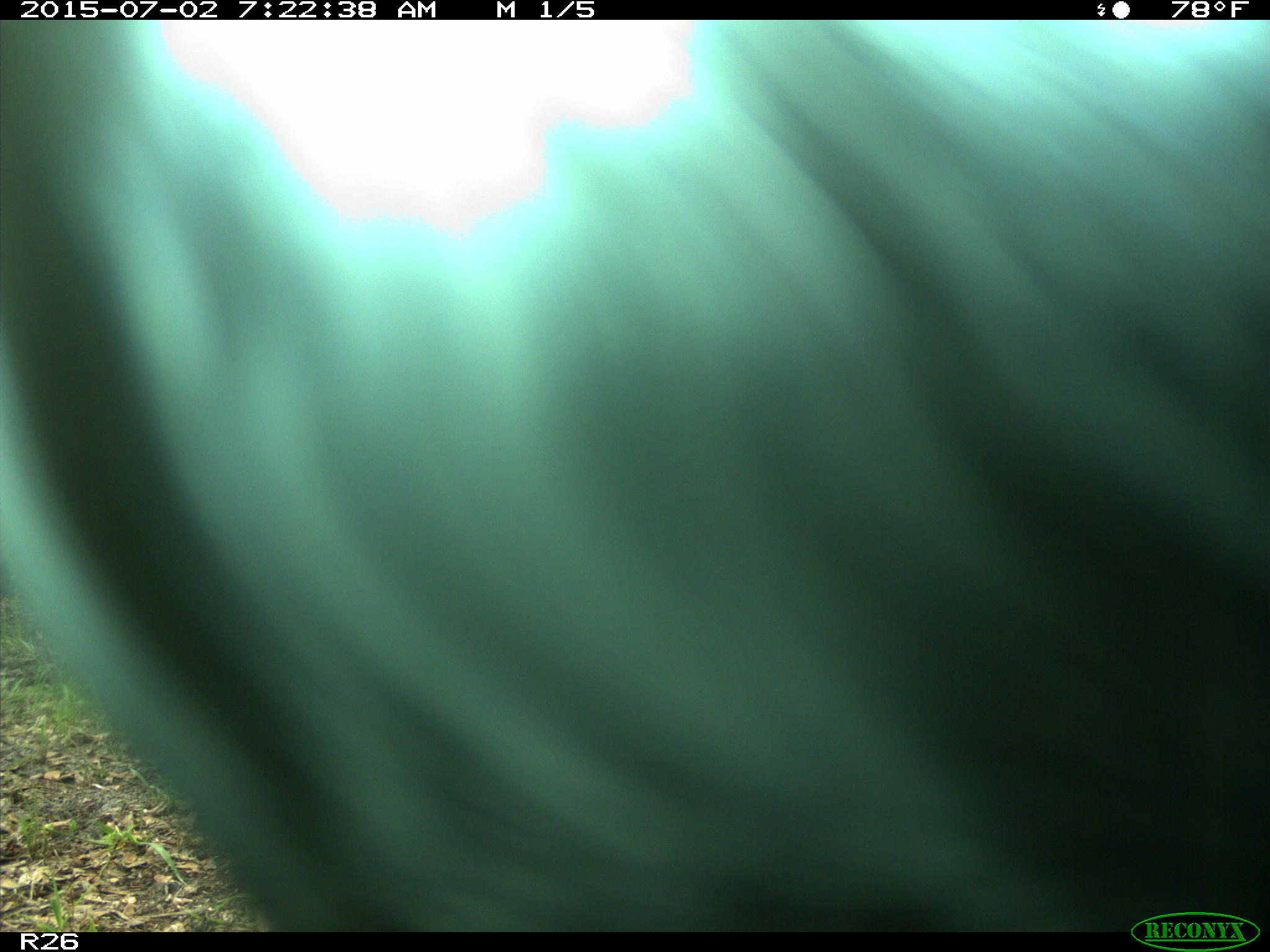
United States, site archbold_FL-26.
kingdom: Animalia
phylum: Chordata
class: Mammalia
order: Artiodactyla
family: Bovidae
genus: Bos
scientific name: Bos taurus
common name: domestic cow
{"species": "Bos taurus (domestic cow)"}